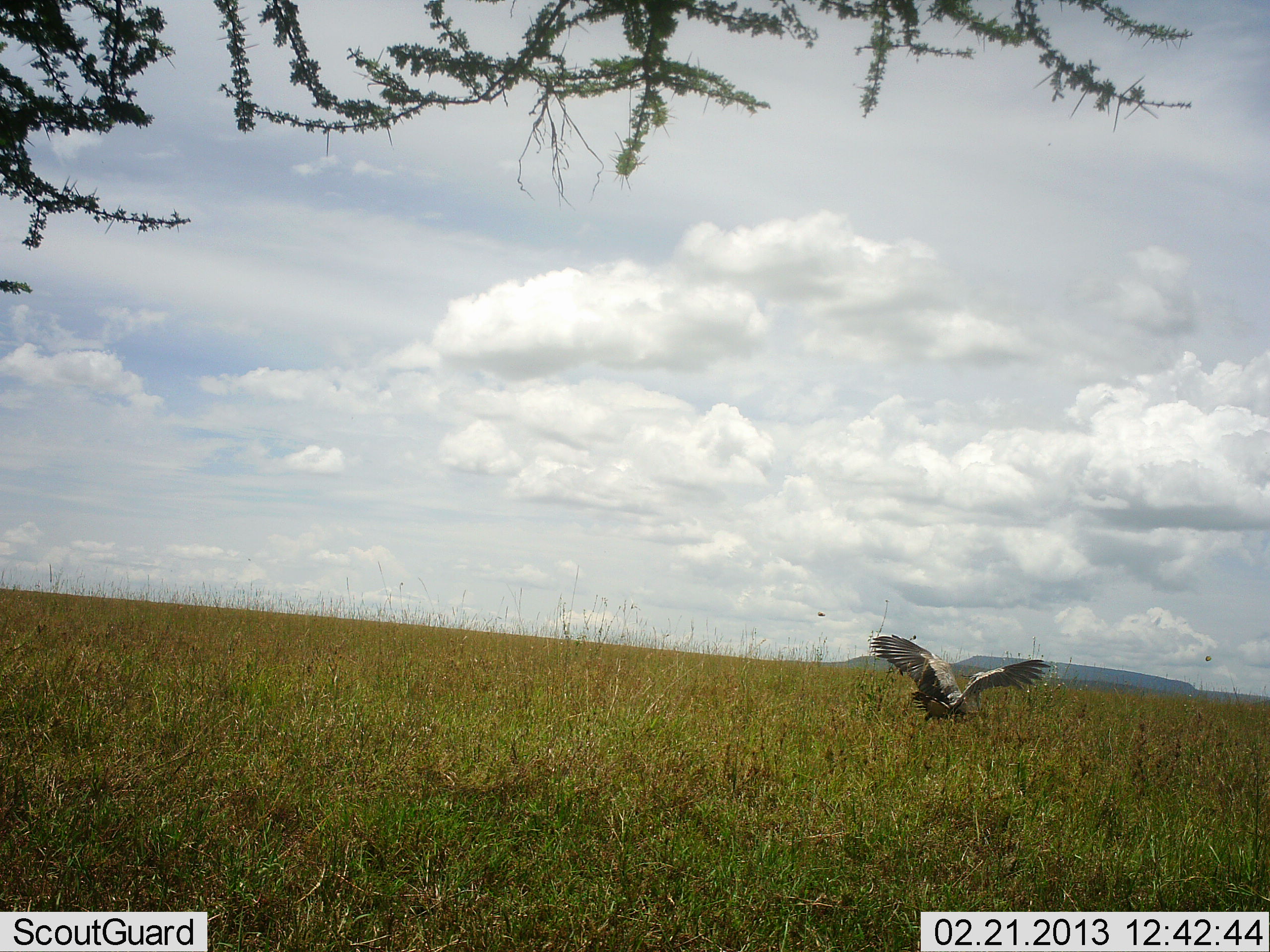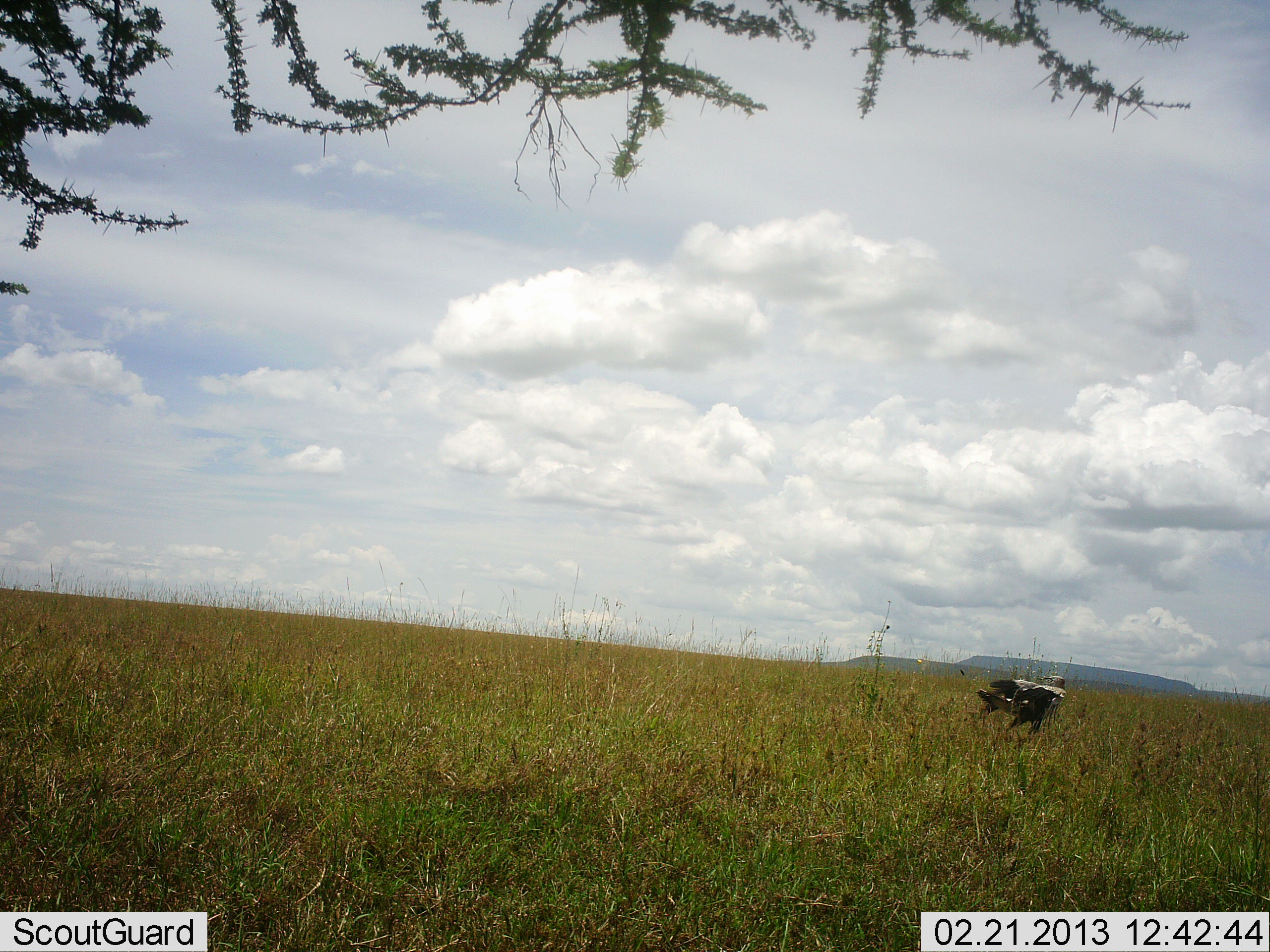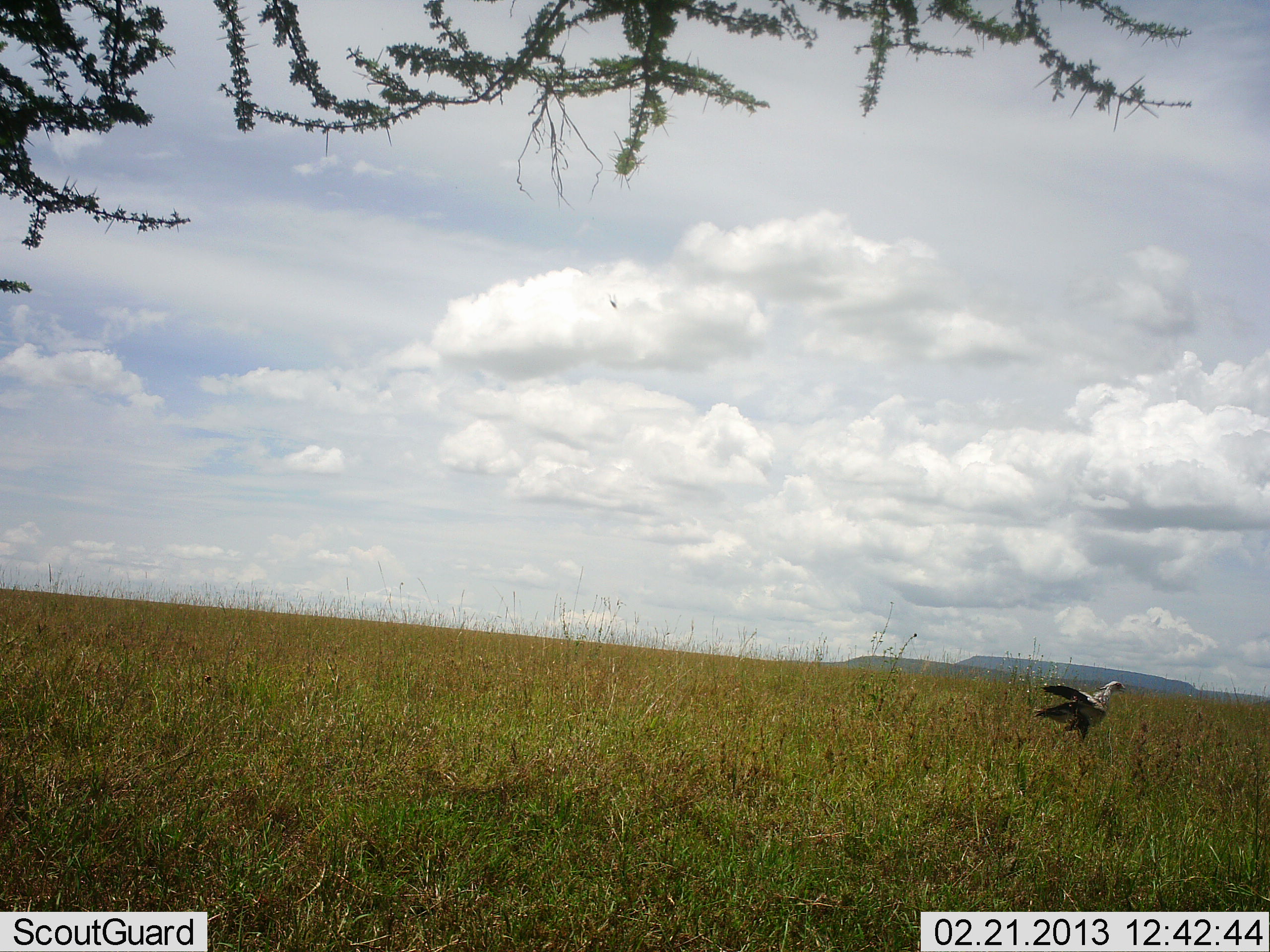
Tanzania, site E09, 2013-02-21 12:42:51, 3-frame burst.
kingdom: Animalia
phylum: Chordata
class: Aves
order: Accipitriformes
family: Sagittariidae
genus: Sagittarius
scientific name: Sagittarius serpentarius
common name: secretary bird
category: secretarybird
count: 1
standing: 9%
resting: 0%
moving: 96%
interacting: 0%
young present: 0%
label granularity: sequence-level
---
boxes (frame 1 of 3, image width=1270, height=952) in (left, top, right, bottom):
animal: (869, 634, 1053, 723)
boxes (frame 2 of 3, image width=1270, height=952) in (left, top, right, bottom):
animal: (975, 673, 1068, 742)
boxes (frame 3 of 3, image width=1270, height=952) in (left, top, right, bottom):
animal: (1031, 680, 1126, 740)